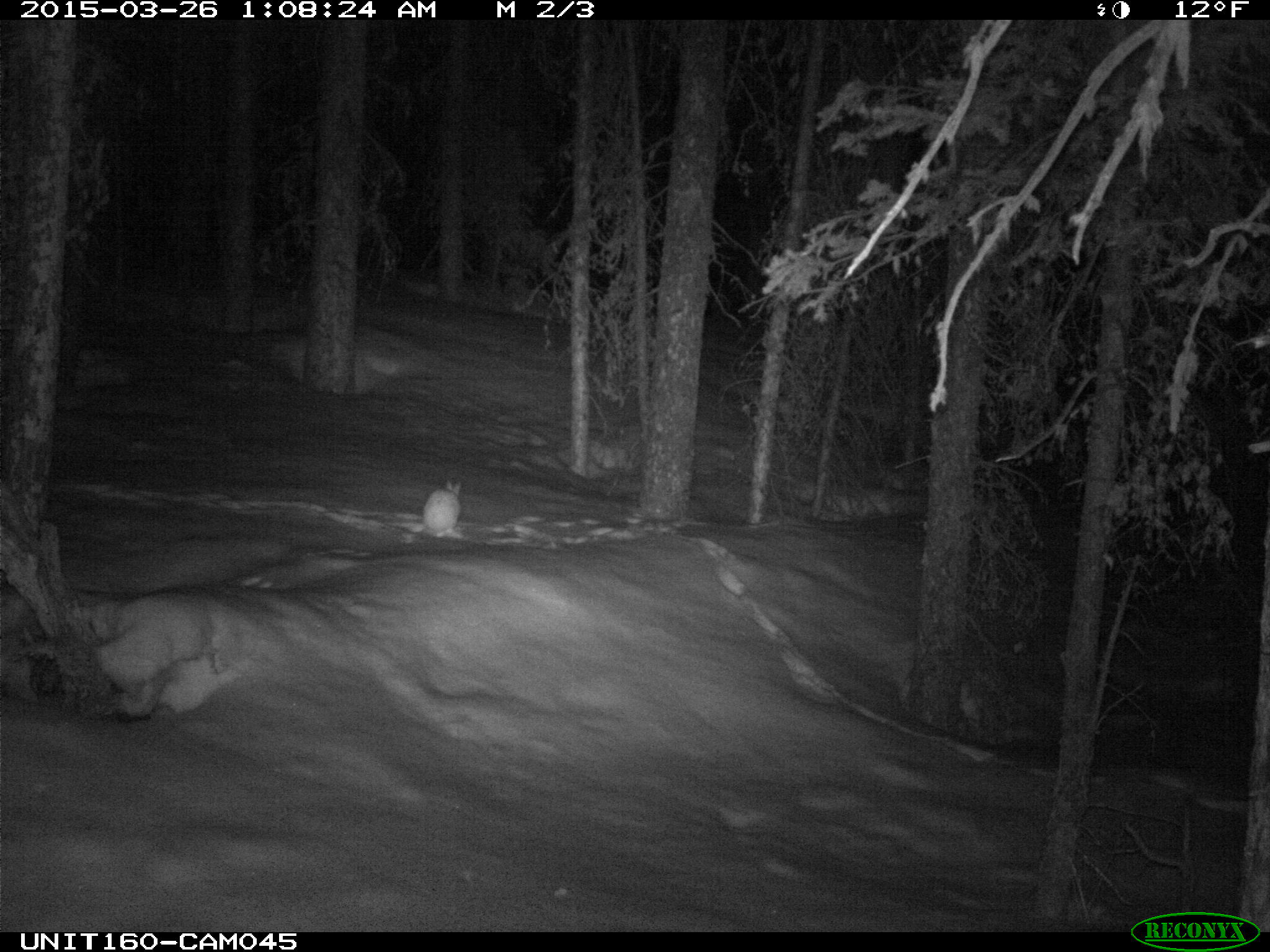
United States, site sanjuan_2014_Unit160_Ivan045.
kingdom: Animalia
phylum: Chordata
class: Mammalia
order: Lagomorpha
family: Leporidae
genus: Lepus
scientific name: Lepus americanus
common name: snowshoe hare